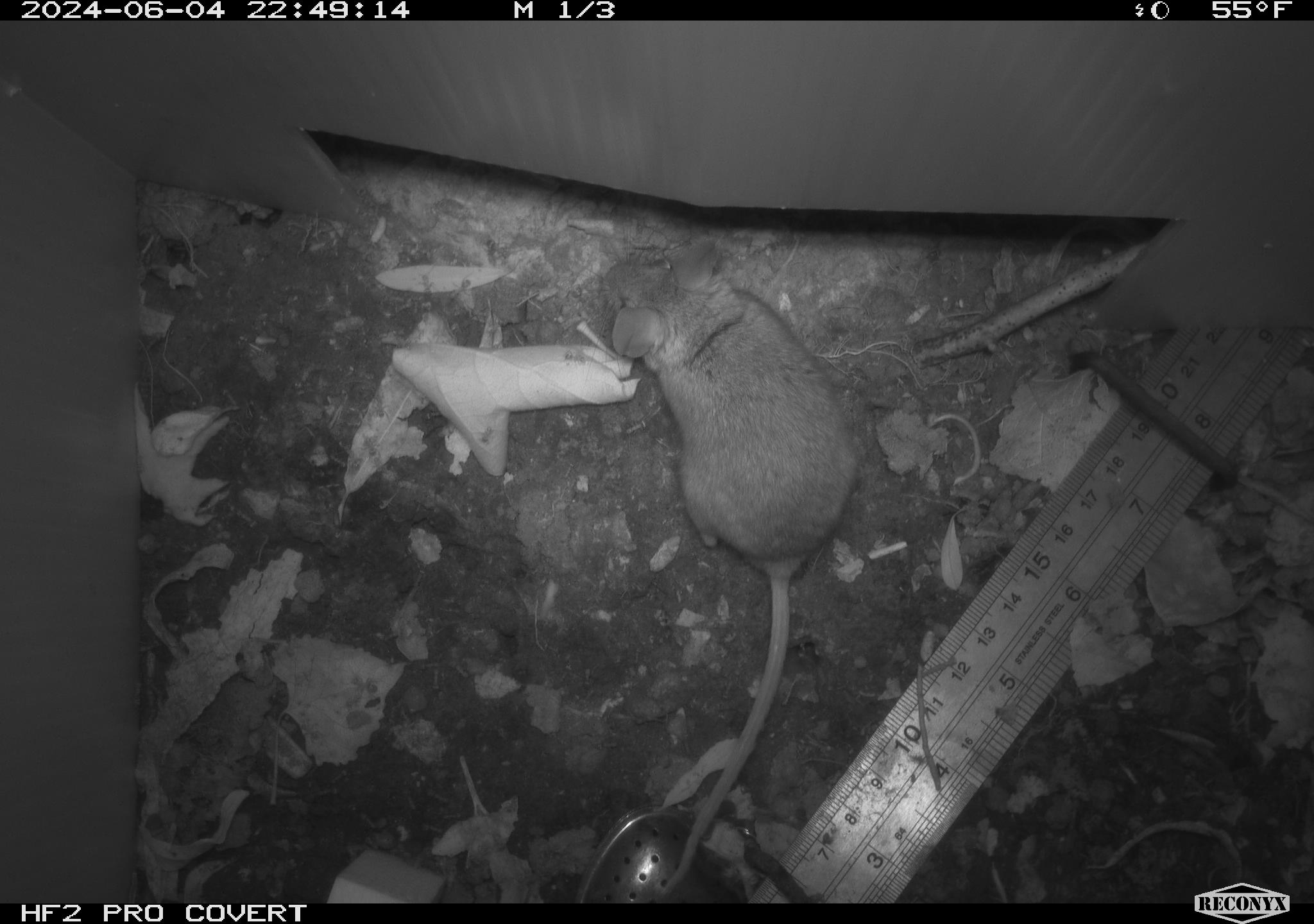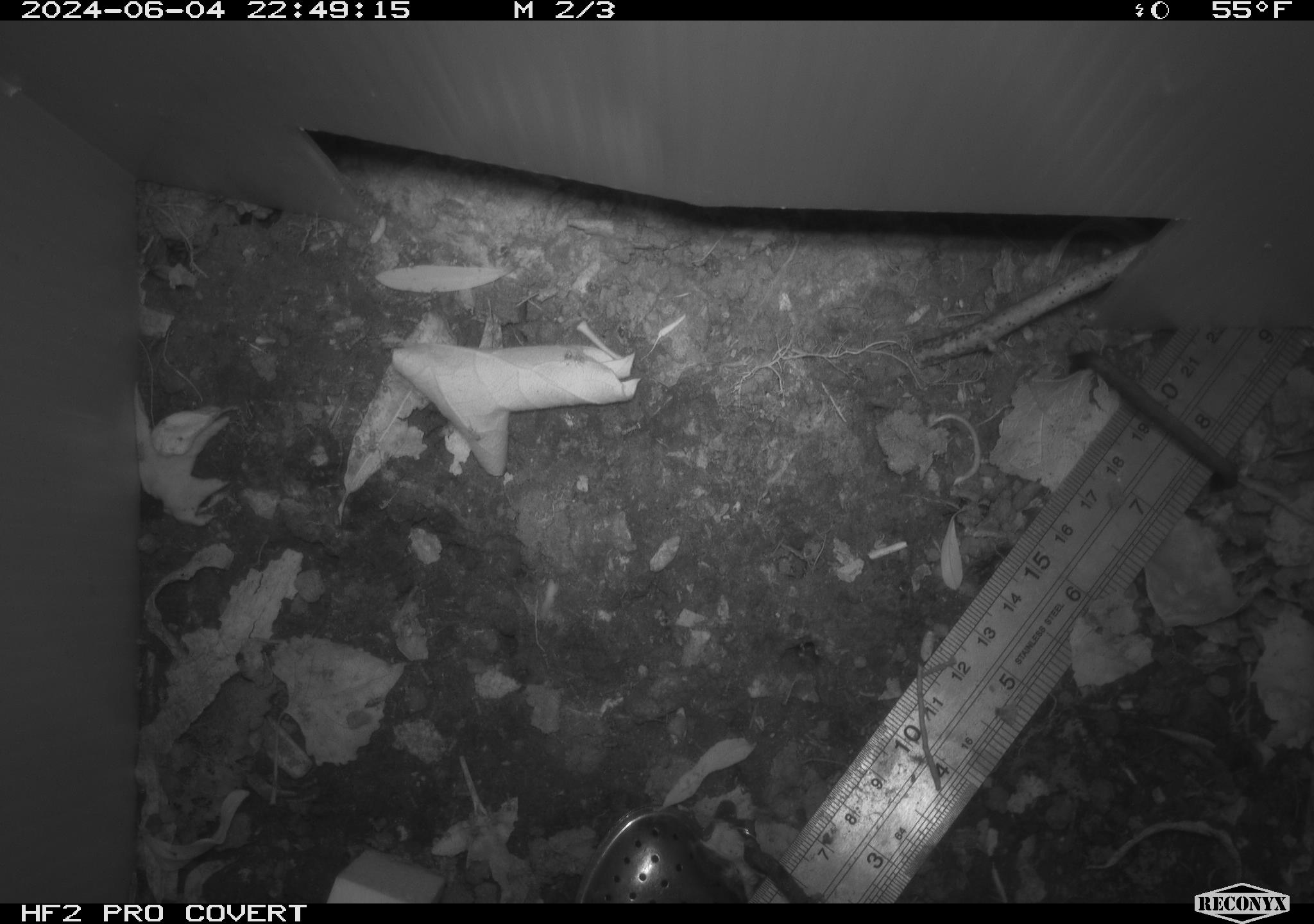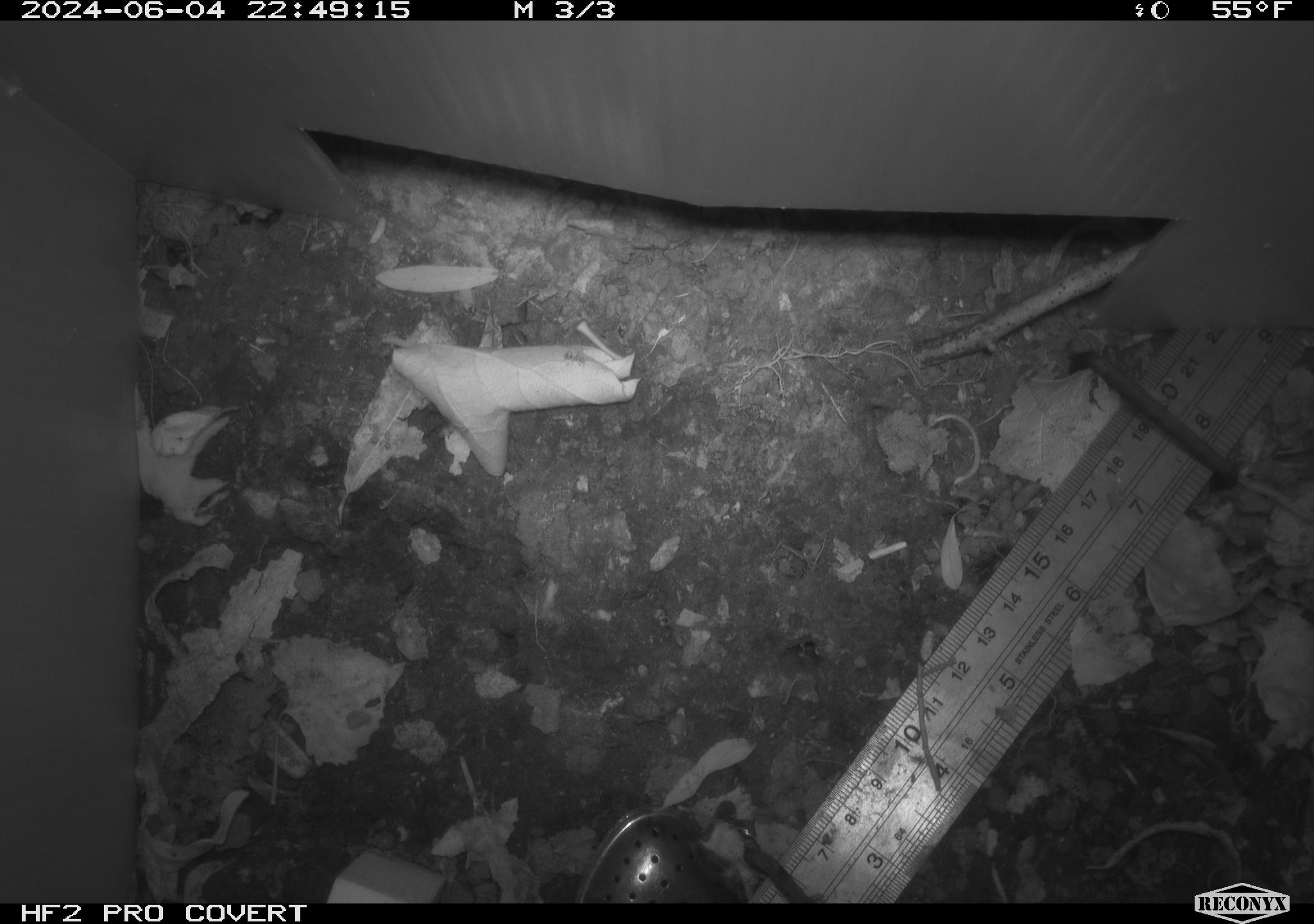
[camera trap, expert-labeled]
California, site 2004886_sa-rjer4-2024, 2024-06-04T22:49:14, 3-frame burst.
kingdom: Animalia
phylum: Chordata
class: Mammalia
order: Rodentia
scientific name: Rodentia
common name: mouse species